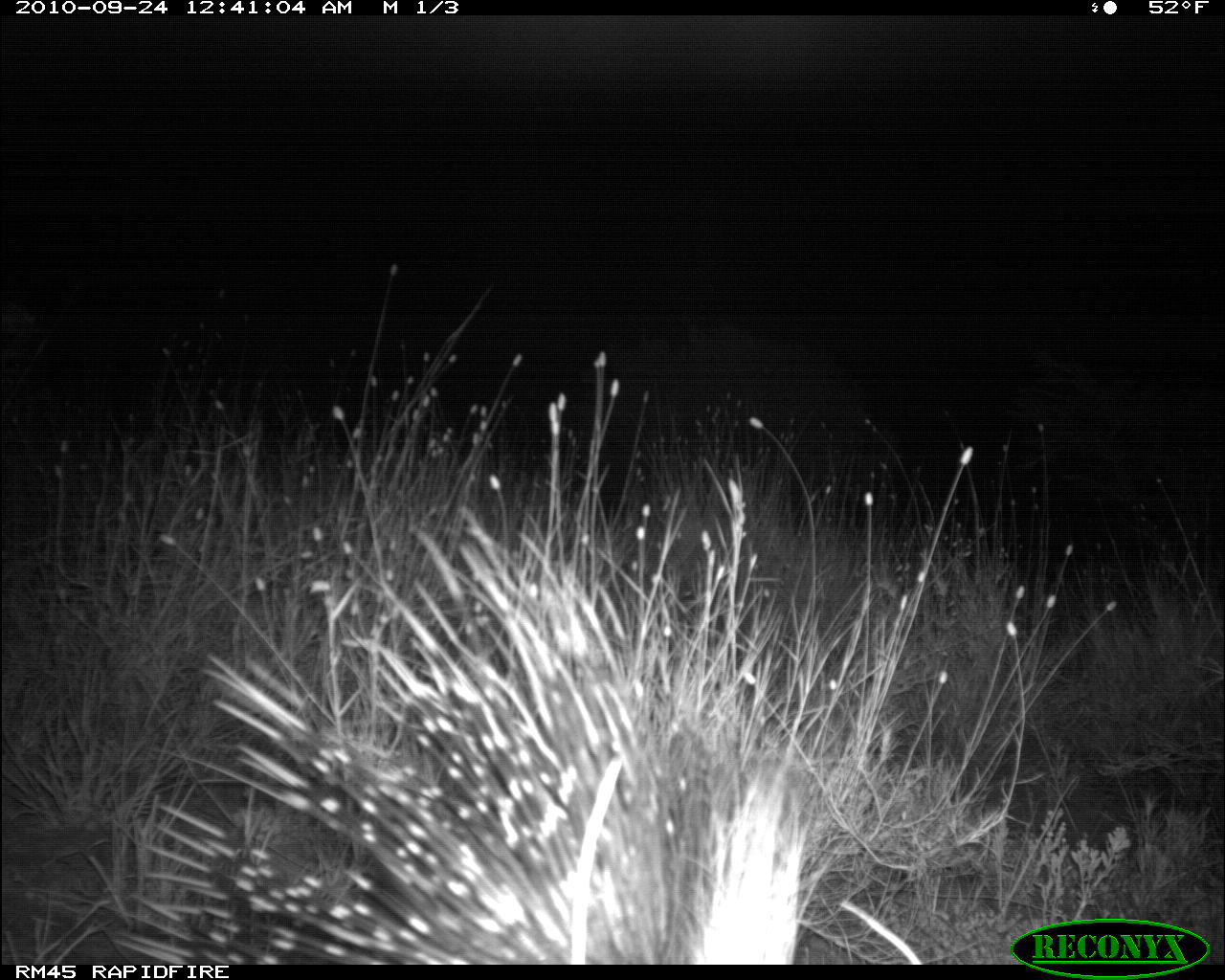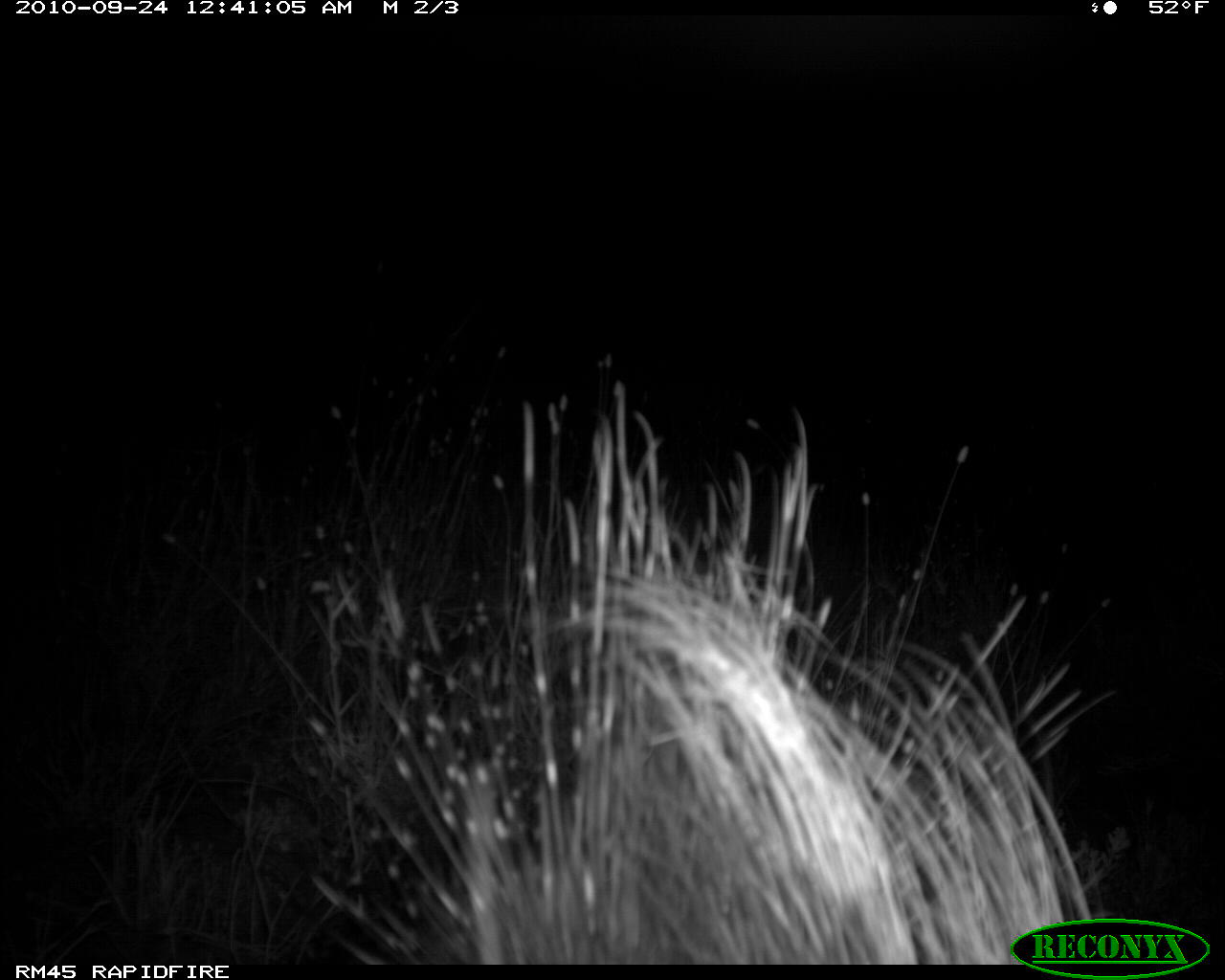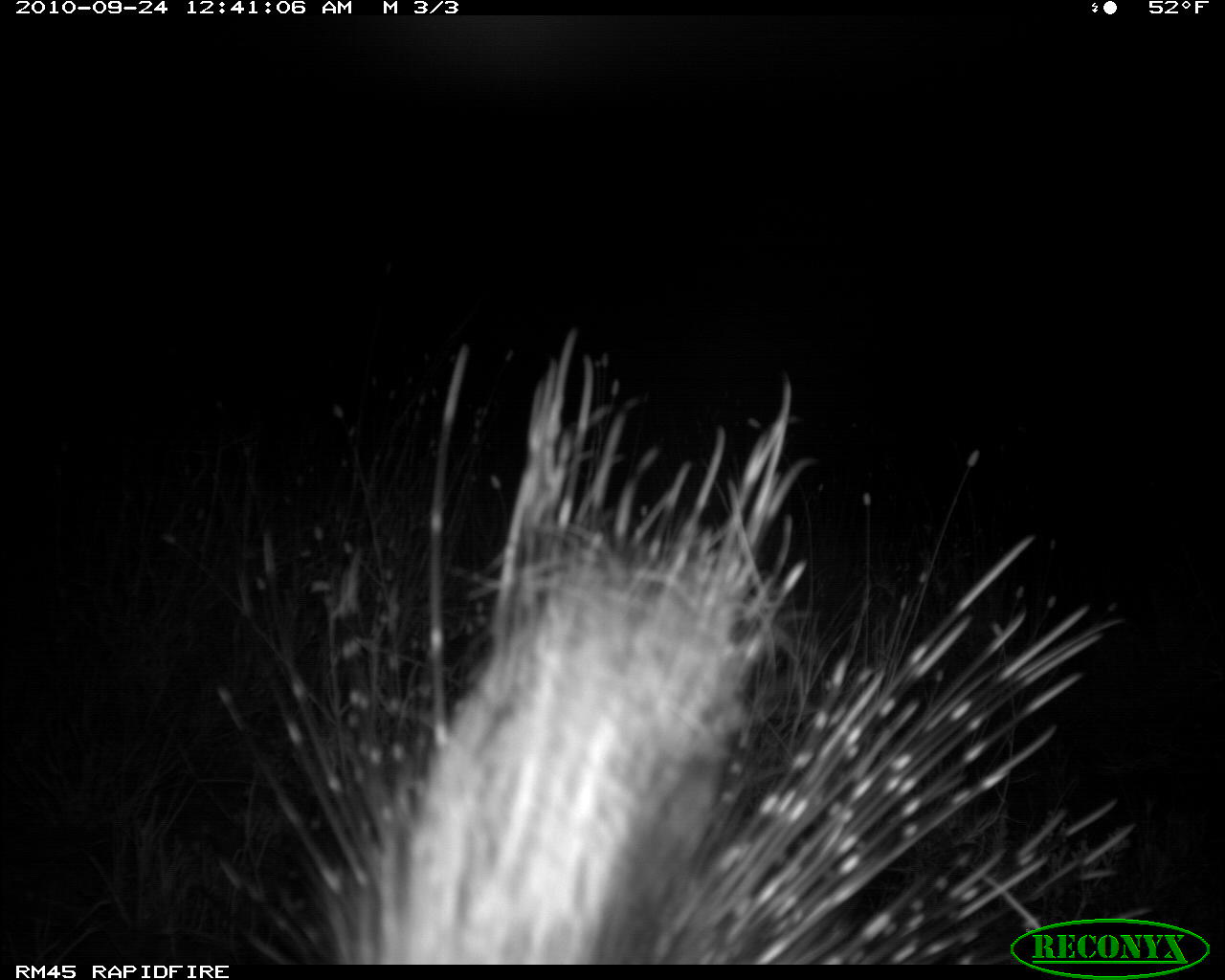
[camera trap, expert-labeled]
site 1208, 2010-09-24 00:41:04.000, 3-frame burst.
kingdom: Animalia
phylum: Chordata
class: Mammalia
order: Rodentia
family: Hystricidae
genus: Hystrix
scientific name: Hystrix cristata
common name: crested porcupine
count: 1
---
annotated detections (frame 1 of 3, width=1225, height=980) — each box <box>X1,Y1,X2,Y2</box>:
hystrix cristata: <box>109,493,802,964</box>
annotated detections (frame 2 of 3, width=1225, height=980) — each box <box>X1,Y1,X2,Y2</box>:
hystrix cristata: <box>300,373,1109,965</box>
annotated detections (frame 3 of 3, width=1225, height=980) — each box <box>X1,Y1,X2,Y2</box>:
hystrix cristata: <box>212,314,1139,964</box>